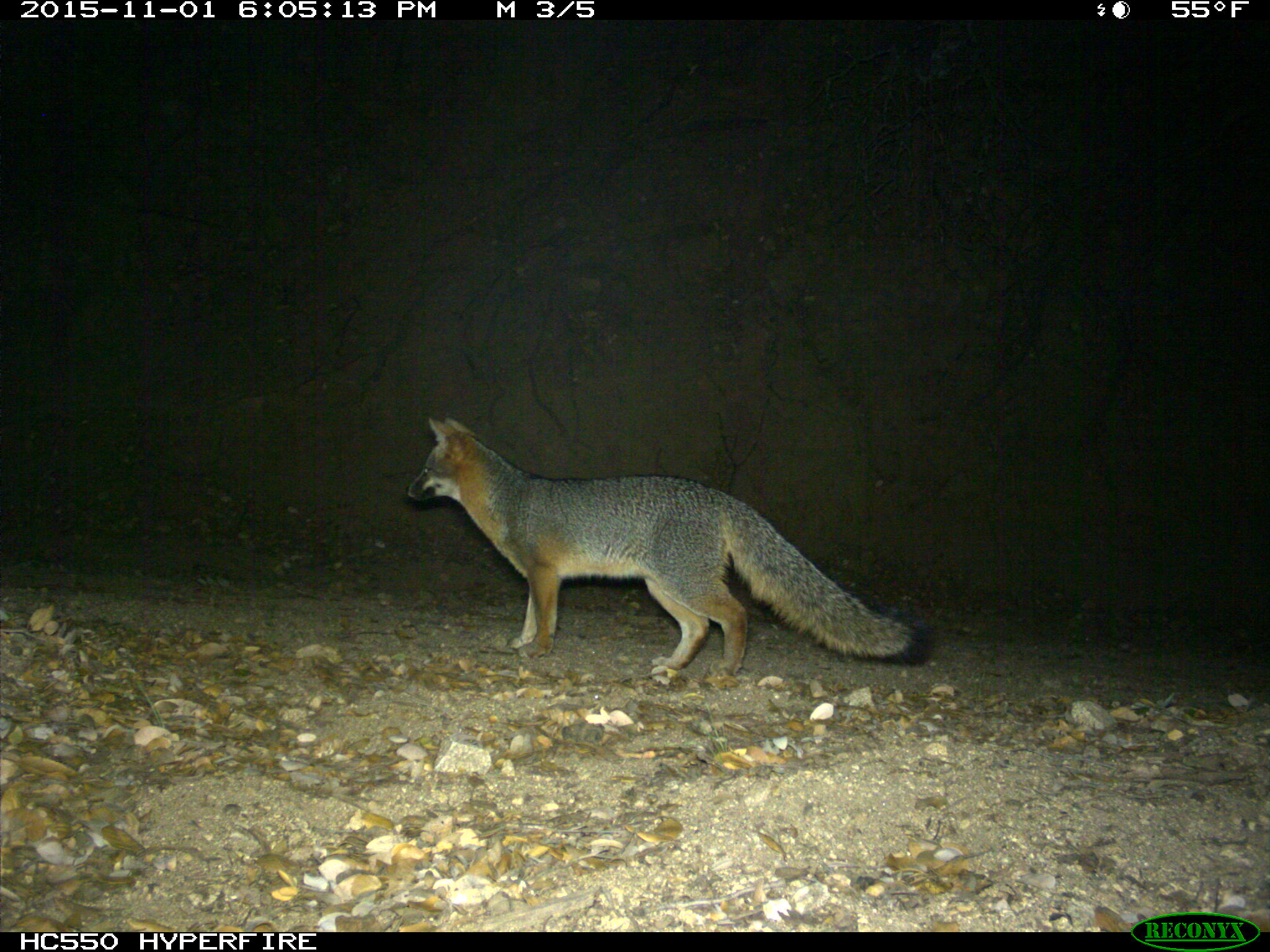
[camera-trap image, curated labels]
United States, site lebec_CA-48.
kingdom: Animalia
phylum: Chordata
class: Mammalia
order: Carnivora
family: Canidae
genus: Urocyon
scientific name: Urocyon cinereoargenteus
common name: gray fox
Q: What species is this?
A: Urocyon cinereoargenteus (gray fox).